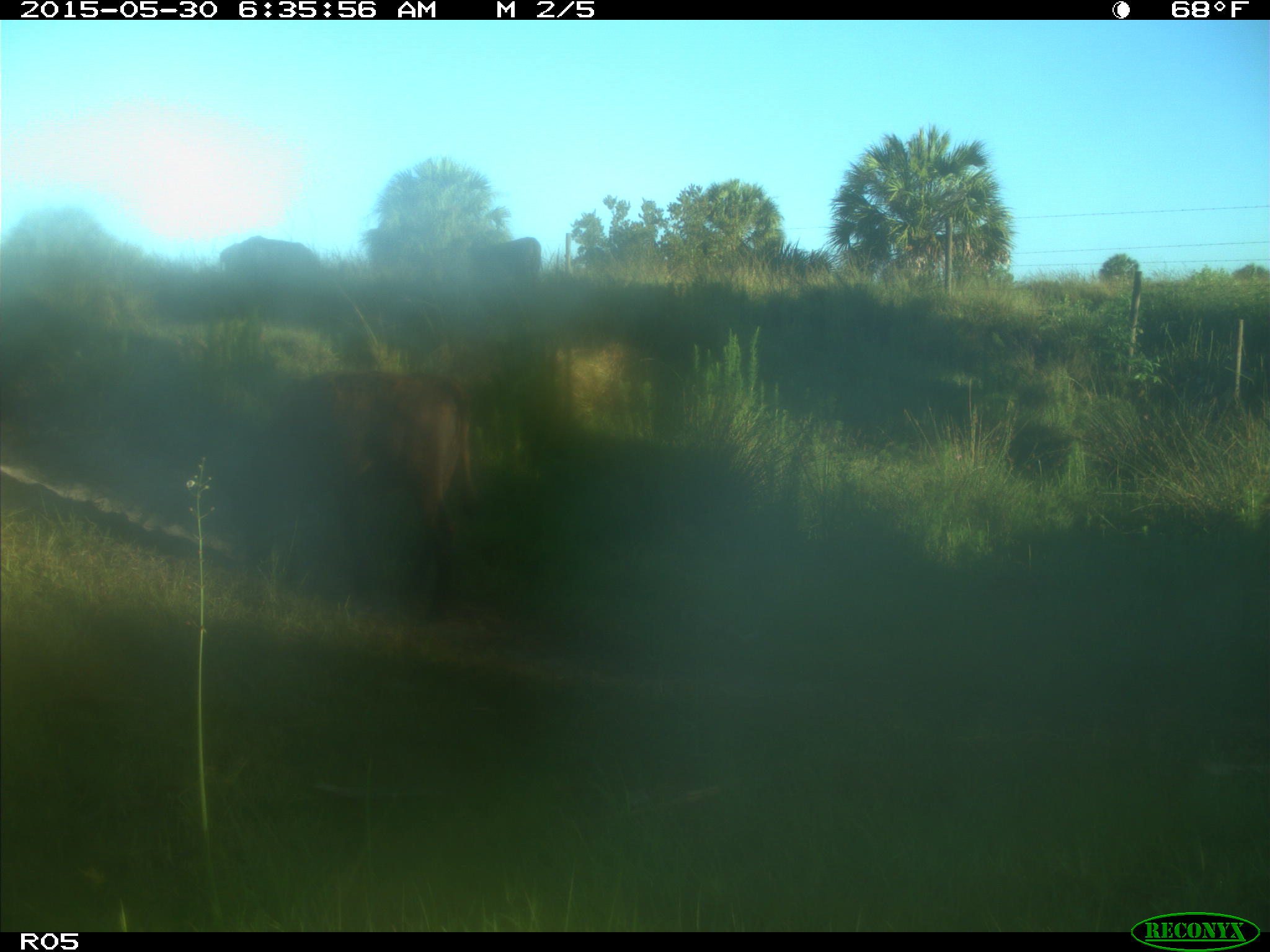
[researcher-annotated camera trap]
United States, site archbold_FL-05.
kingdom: Animalia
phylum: Chordata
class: Mammalia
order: Artiodactyla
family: Bovidae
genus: Bos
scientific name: Bos taurus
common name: domestic cow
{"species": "Bos taurus (domestic cow)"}